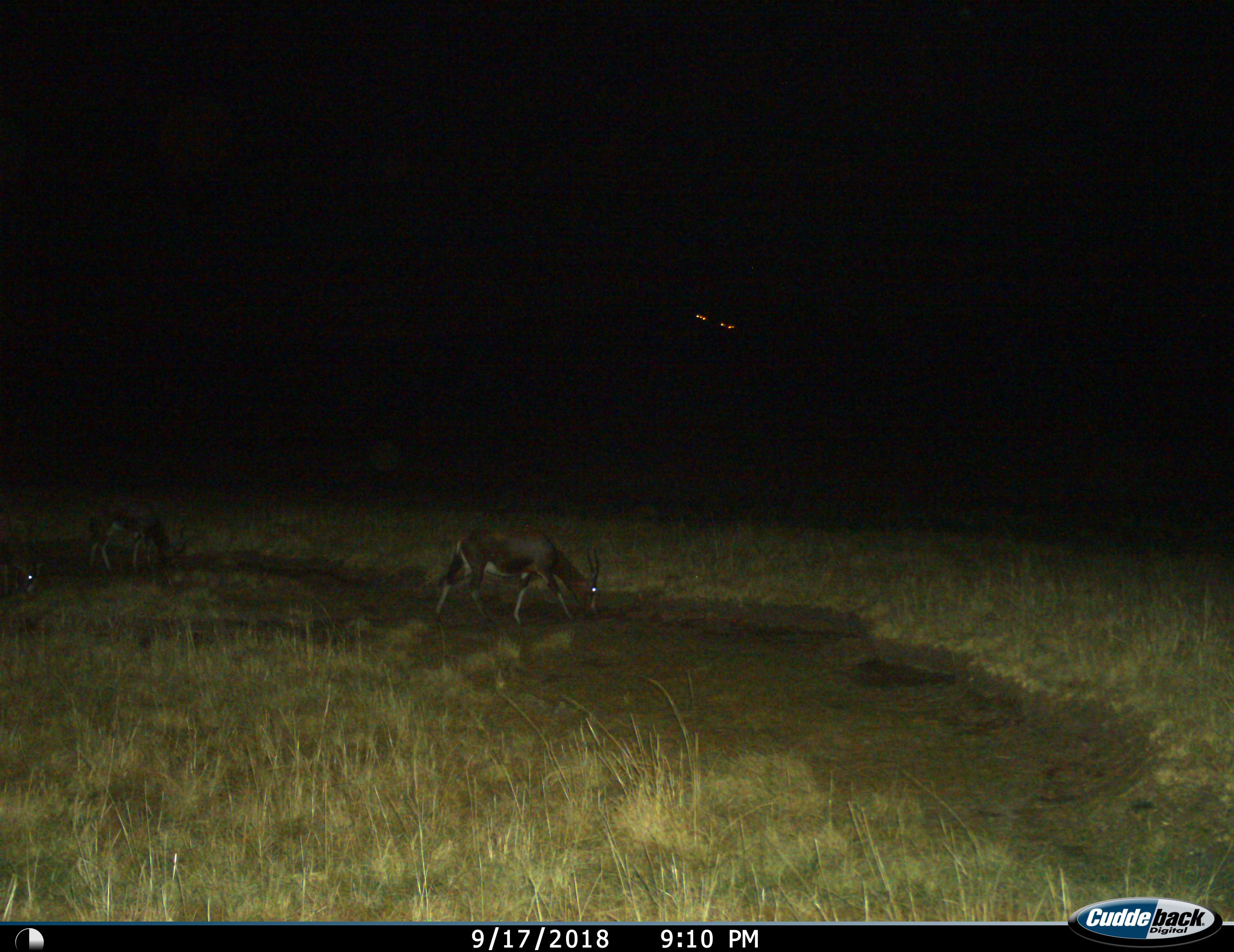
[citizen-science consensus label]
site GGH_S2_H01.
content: unidentified animal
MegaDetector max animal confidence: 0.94